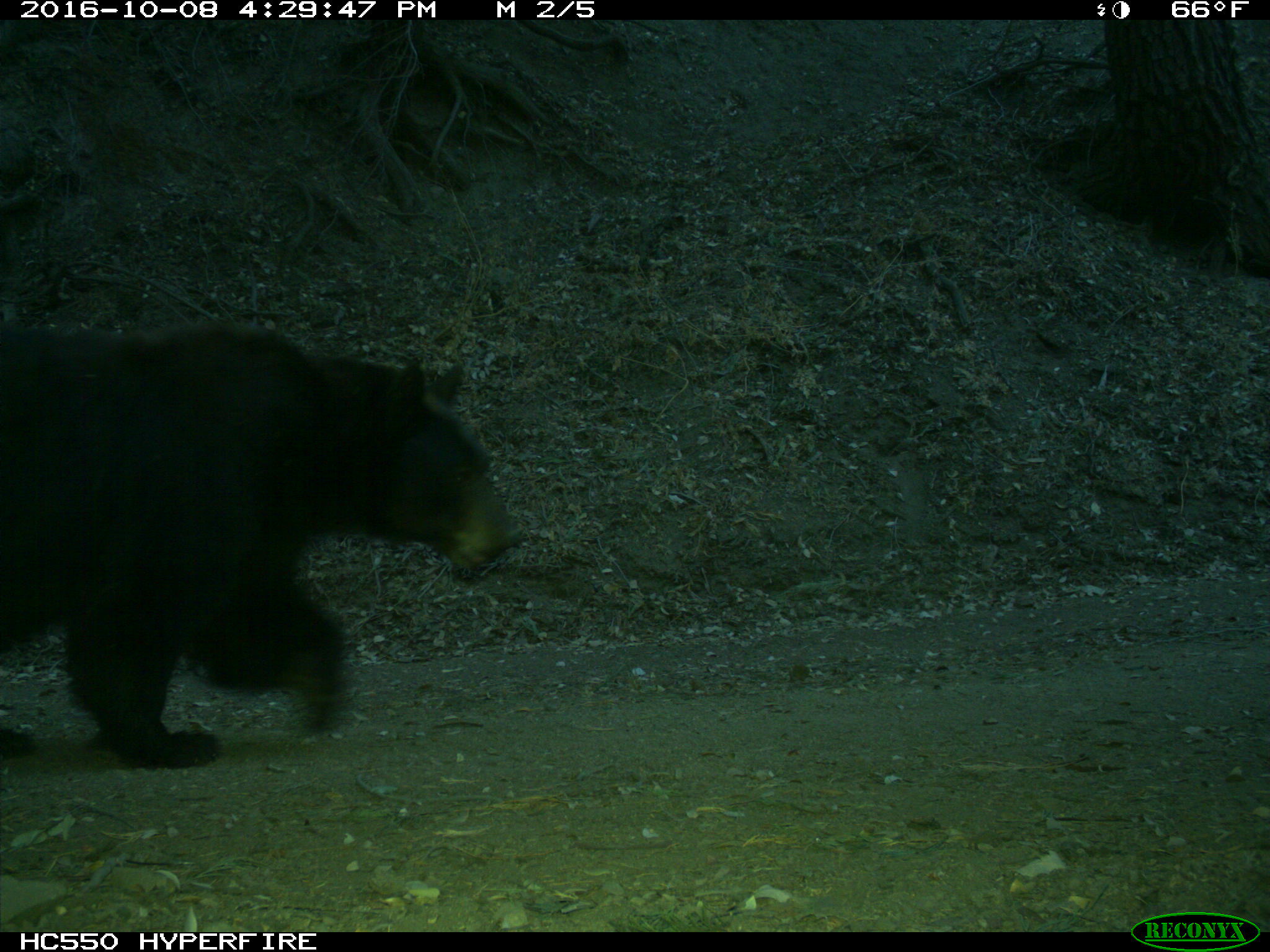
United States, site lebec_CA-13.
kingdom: Animalia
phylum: Chordata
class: Mammalia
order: Carnivora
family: Ursidae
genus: Ursus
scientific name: Ursus americanus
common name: american black bear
Ursus americanus (american black bear).